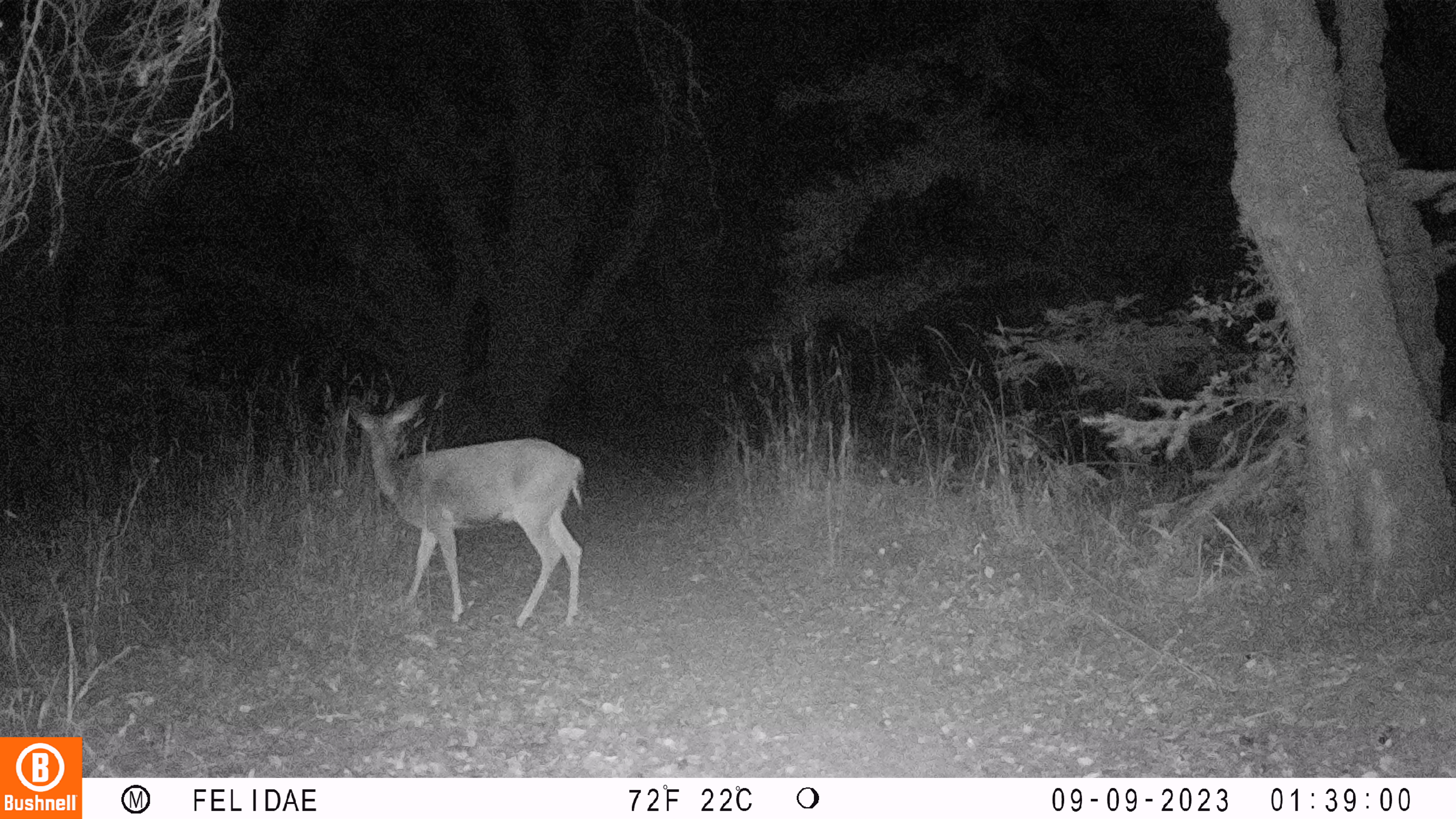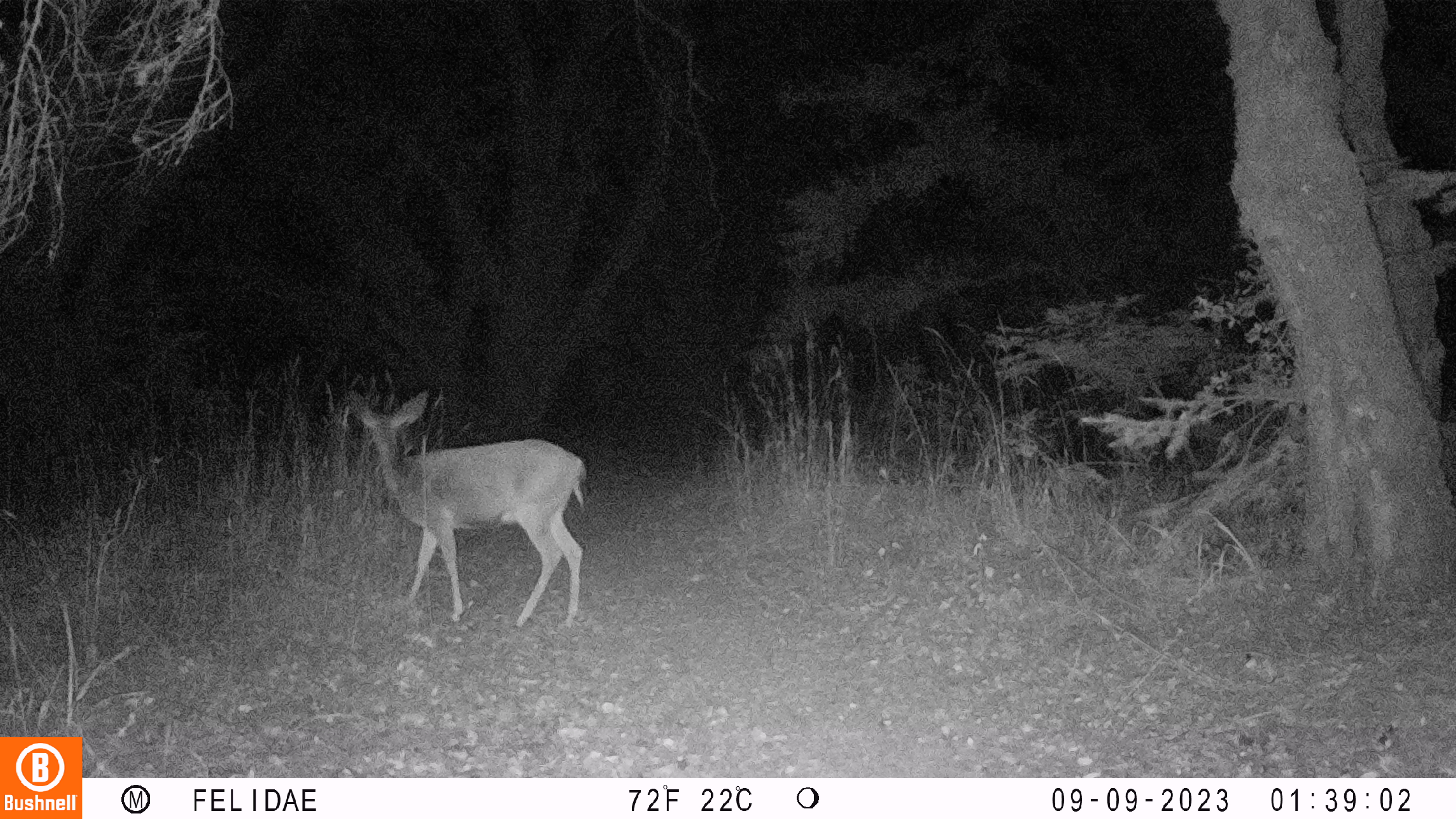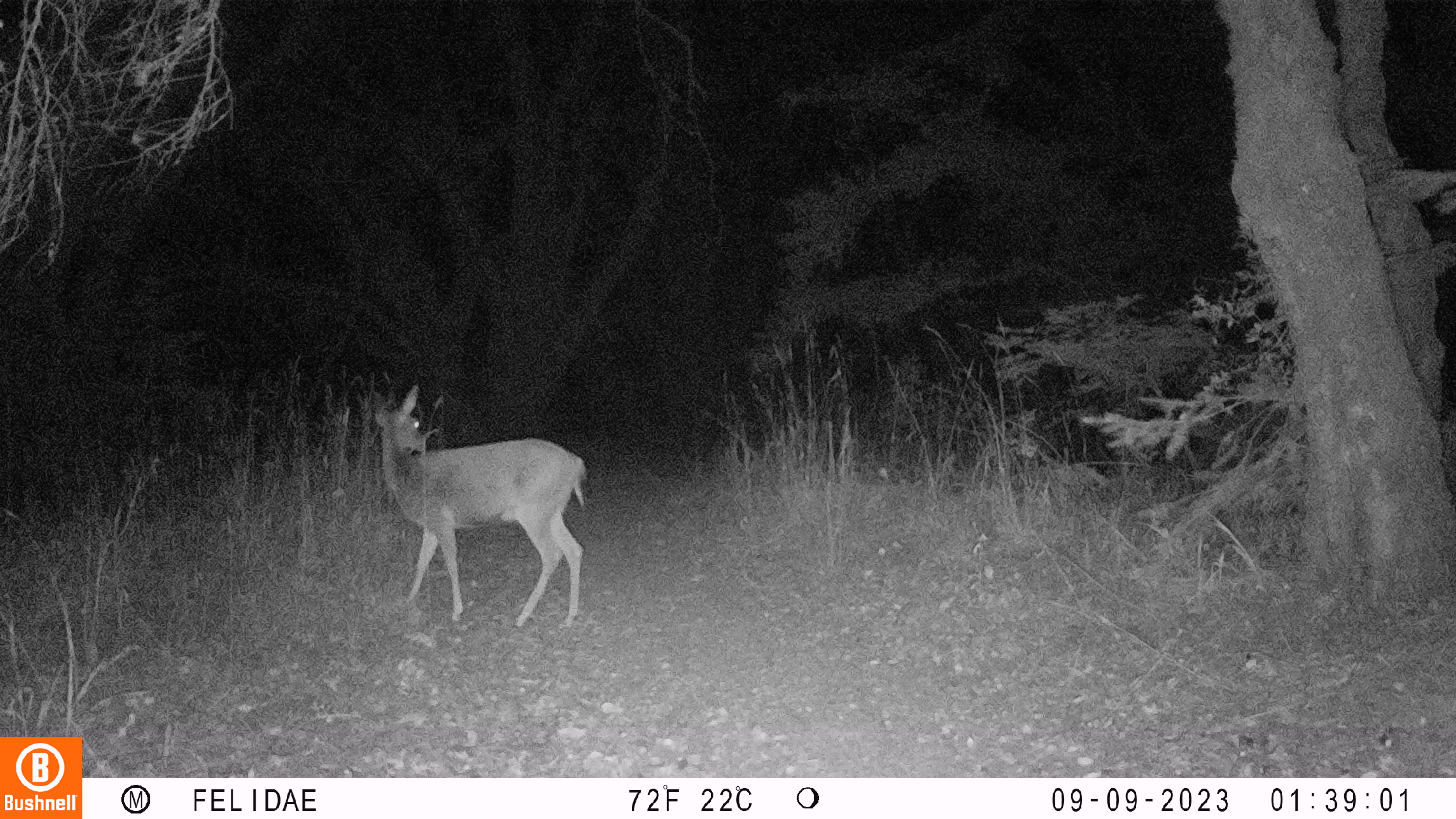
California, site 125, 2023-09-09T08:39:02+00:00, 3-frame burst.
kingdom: Animalia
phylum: Chordata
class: Mammalia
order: Artiodactyla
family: Cervidae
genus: Odocoileus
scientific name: Odocoileus hemionus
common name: mule deer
Mule deer (Odocoileus hemionus).